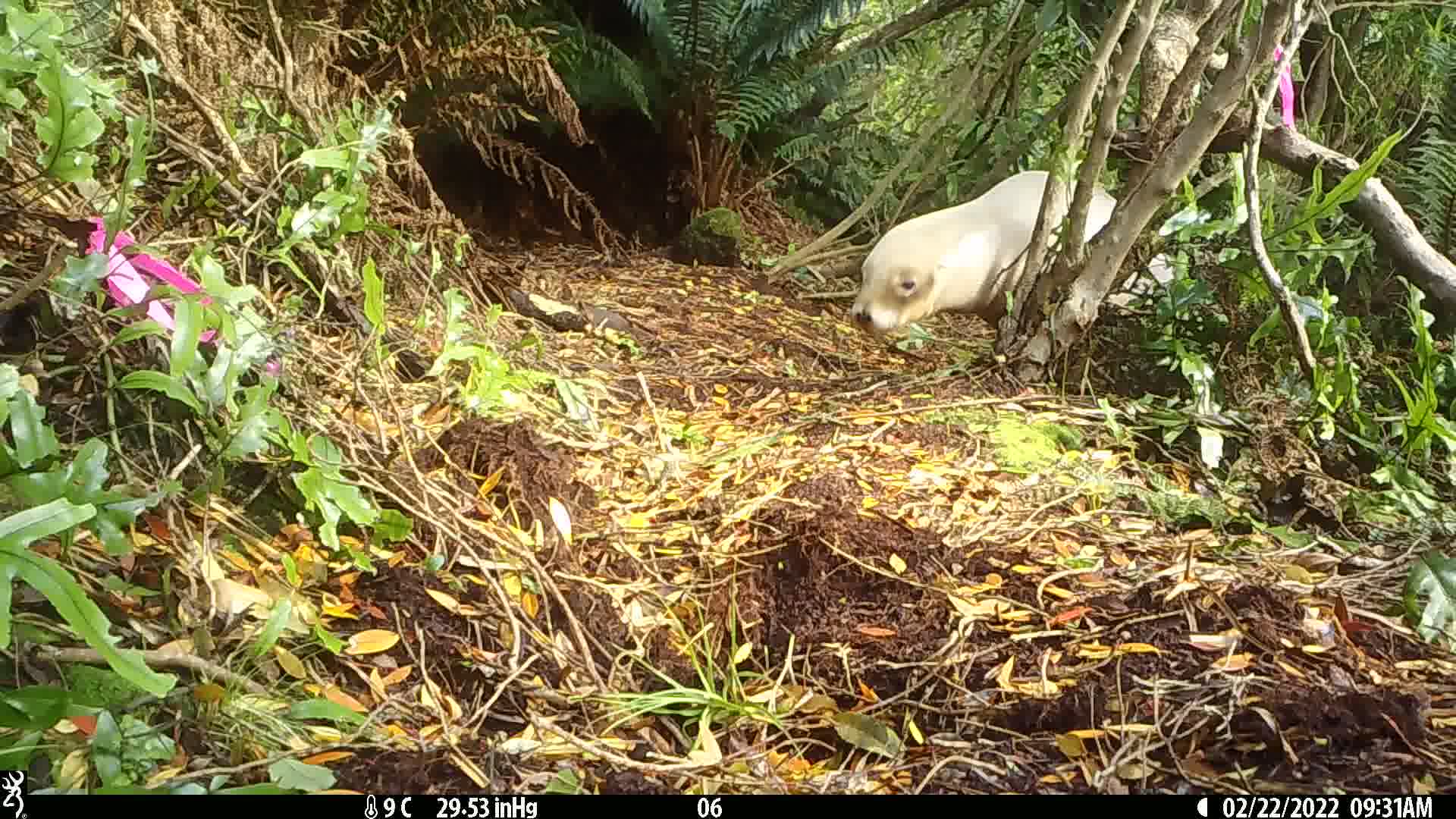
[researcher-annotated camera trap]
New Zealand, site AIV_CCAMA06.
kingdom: Animalia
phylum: Chordata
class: Mammalia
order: Carnivora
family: Otariidae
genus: Phocarctos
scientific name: Phocarctos hookeri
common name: new zealand sea lion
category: sealion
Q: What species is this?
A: Sealion (new zealand sea lion) (Phocarctos hookeri).